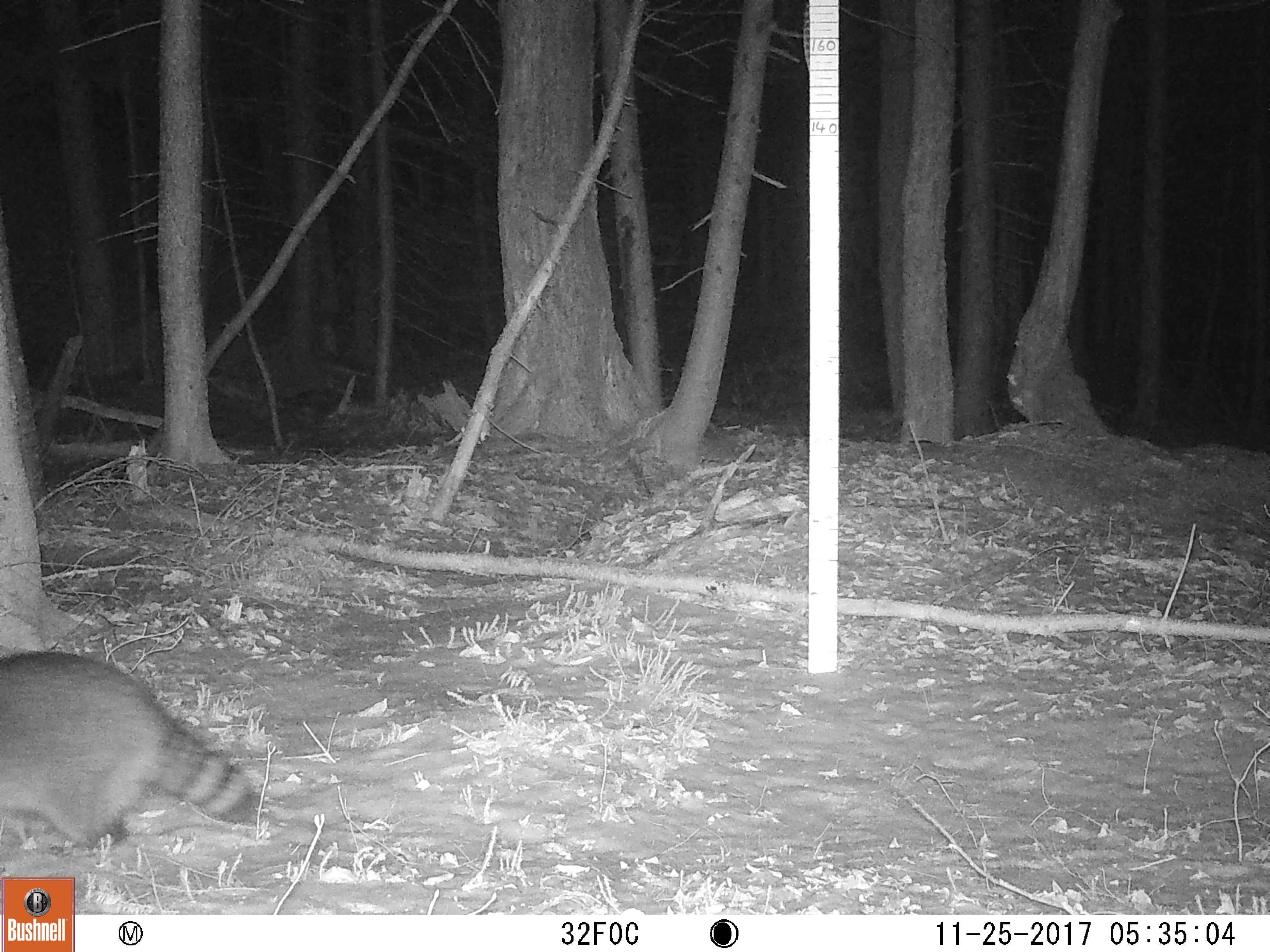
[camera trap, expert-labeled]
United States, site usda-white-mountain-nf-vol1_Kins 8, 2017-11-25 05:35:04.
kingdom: Animalia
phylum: Chordata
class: Mammalia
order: Carnivora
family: Procyonidae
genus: Procyon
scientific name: Procyon lotor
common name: raccoon